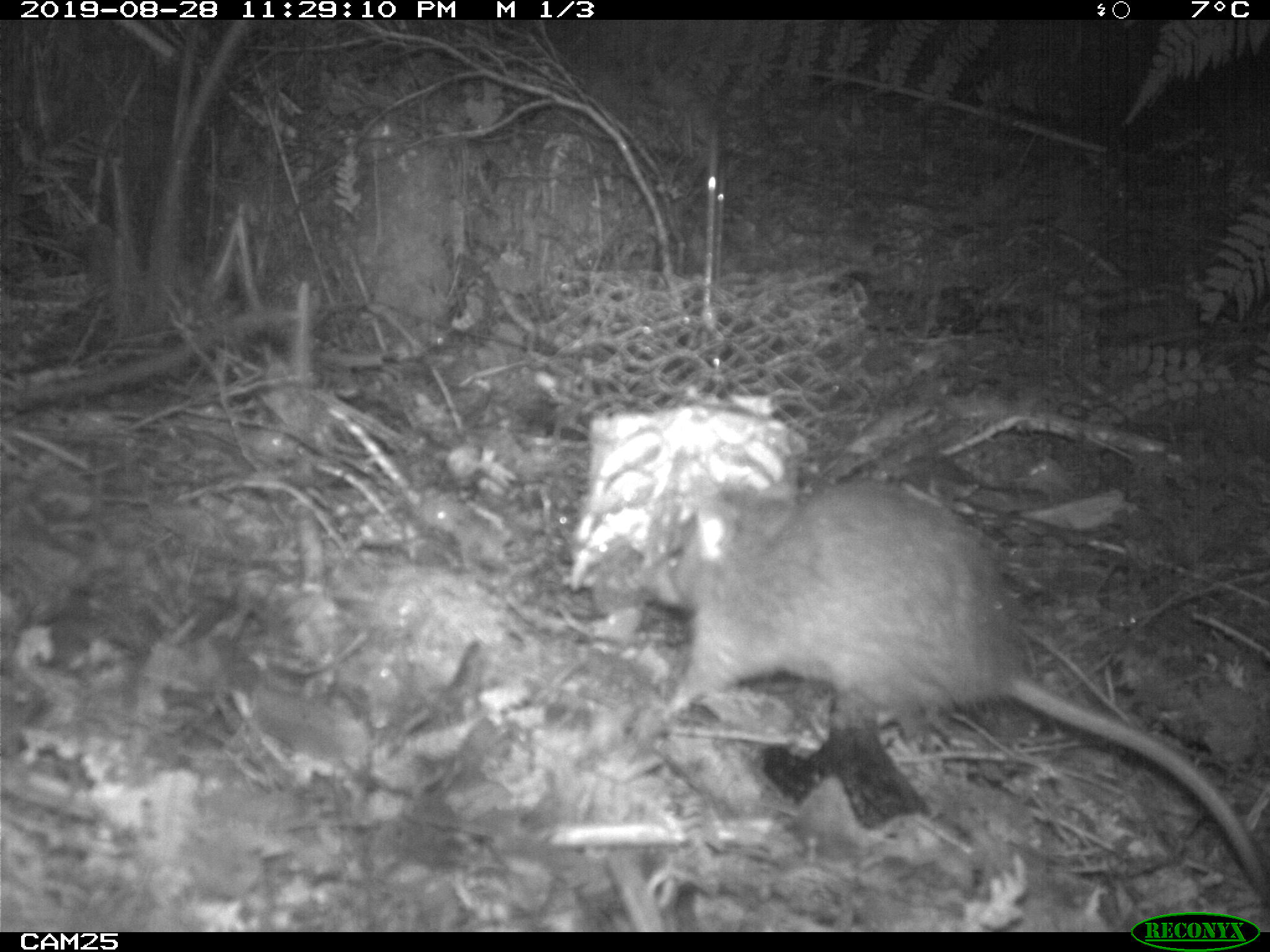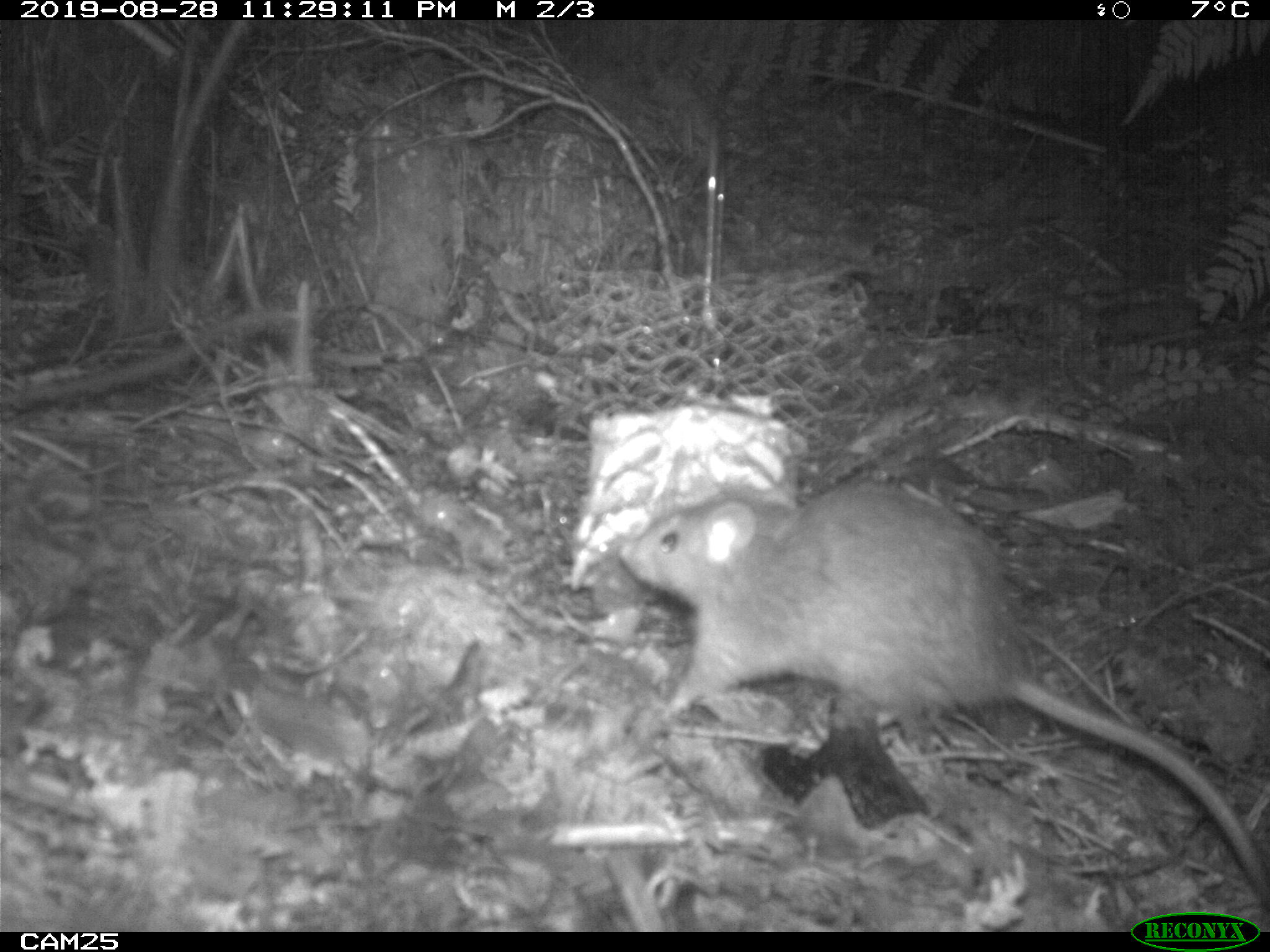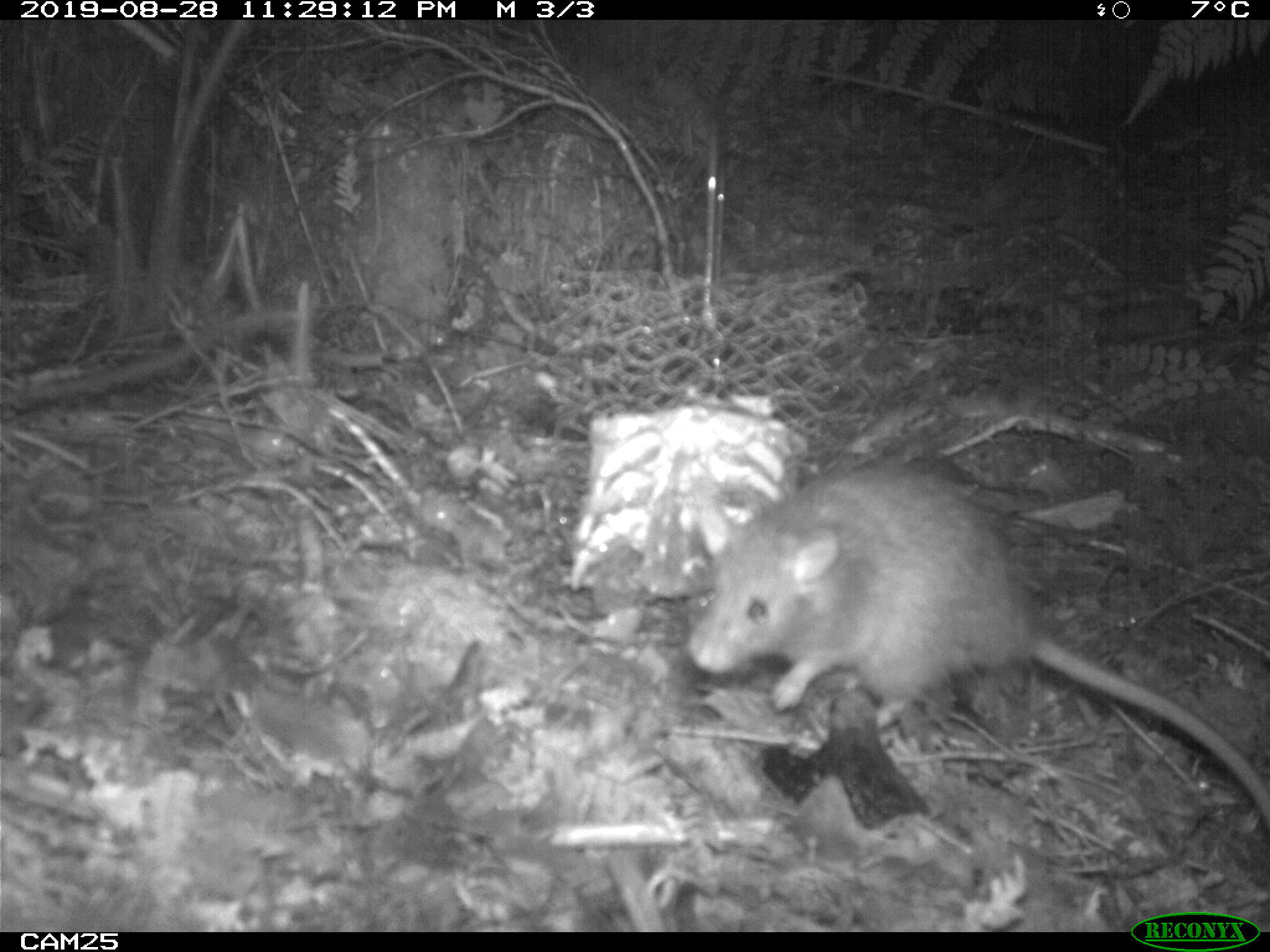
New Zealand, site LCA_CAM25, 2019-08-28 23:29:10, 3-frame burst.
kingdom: Animalia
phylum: Chordata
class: Mammalia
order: Rodentia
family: Muridae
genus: Rattus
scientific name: Rattus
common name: rat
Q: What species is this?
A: Rat (Rattus).